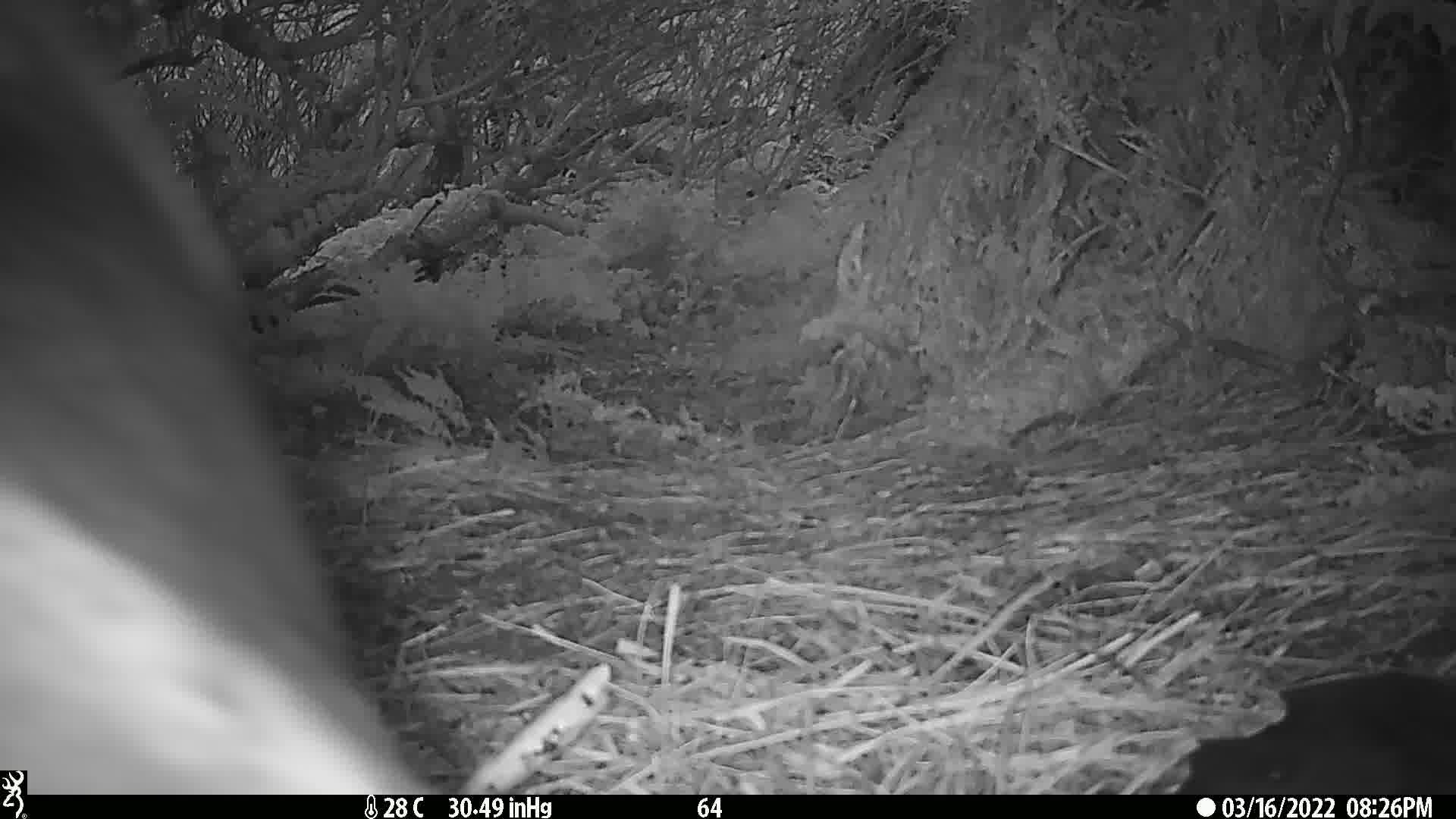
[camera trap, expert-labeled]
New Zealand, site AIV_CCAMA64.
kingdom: Animalia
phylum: Chordata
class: Mammalia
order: Carnivora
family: Otariidae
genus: Phocarctos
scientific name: Phocarctos hookeri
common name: new zealand sea lion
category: sealion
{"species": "sealion (new zealand sea lion) (Phocarctos hookeri)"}